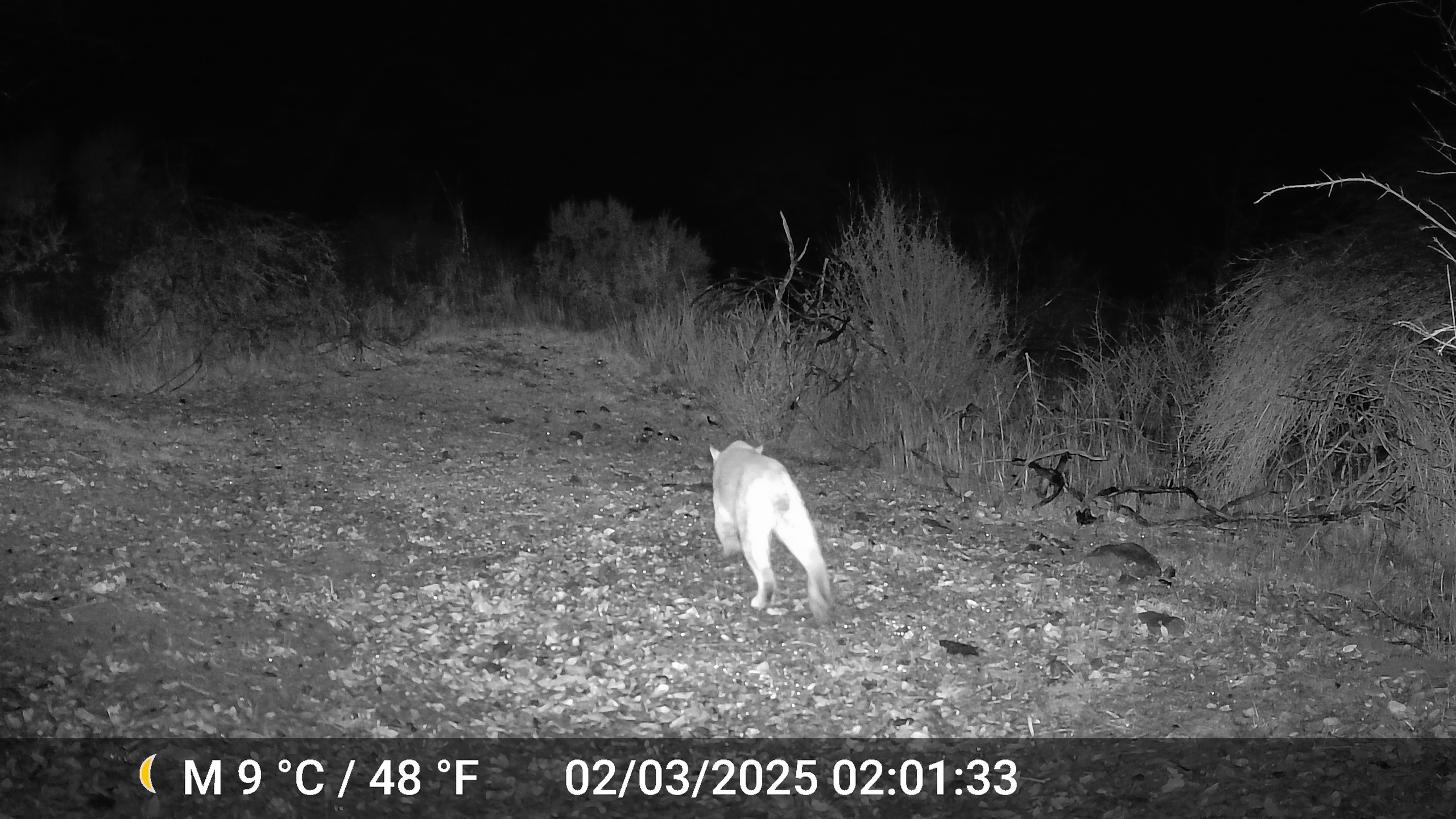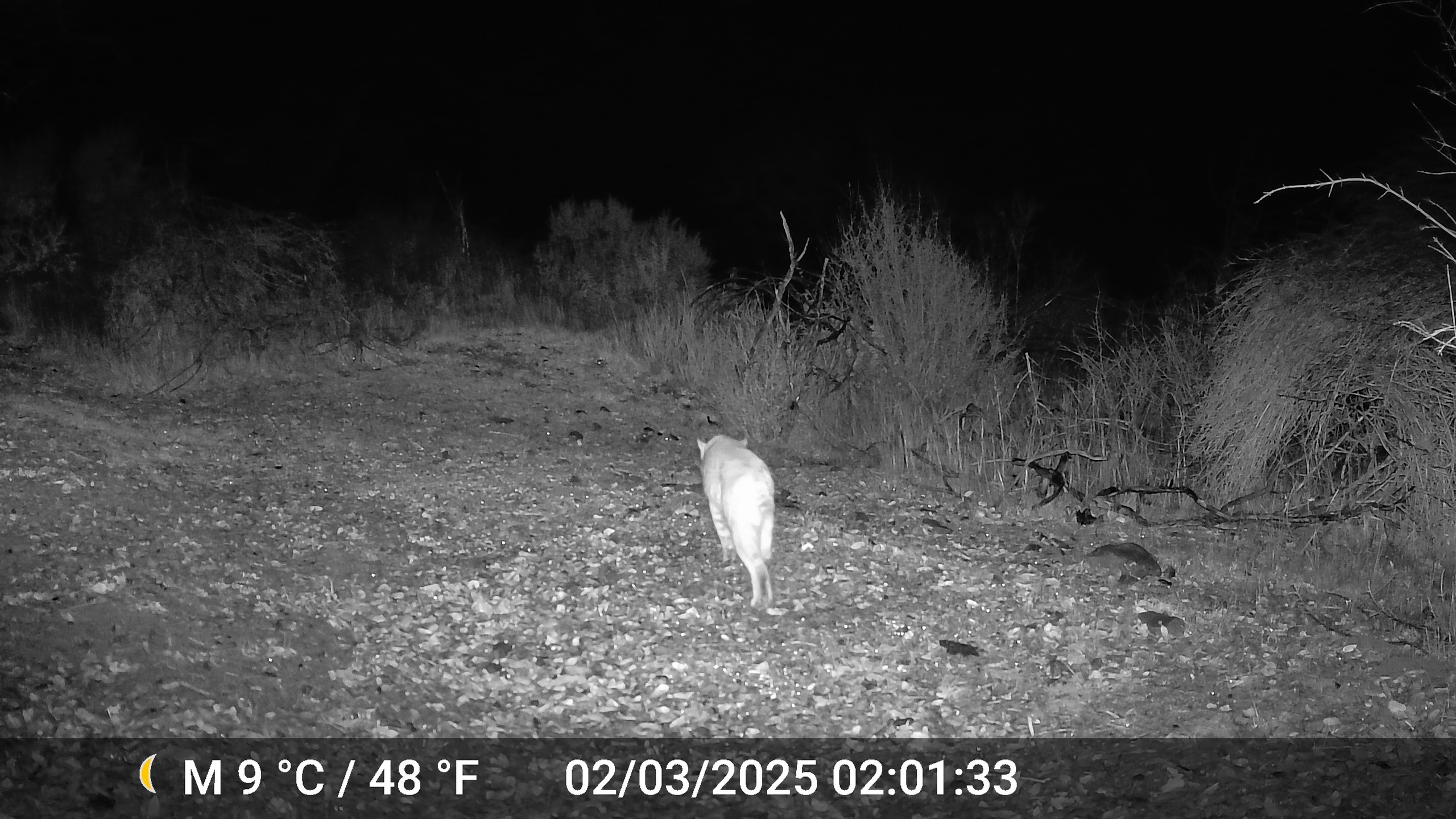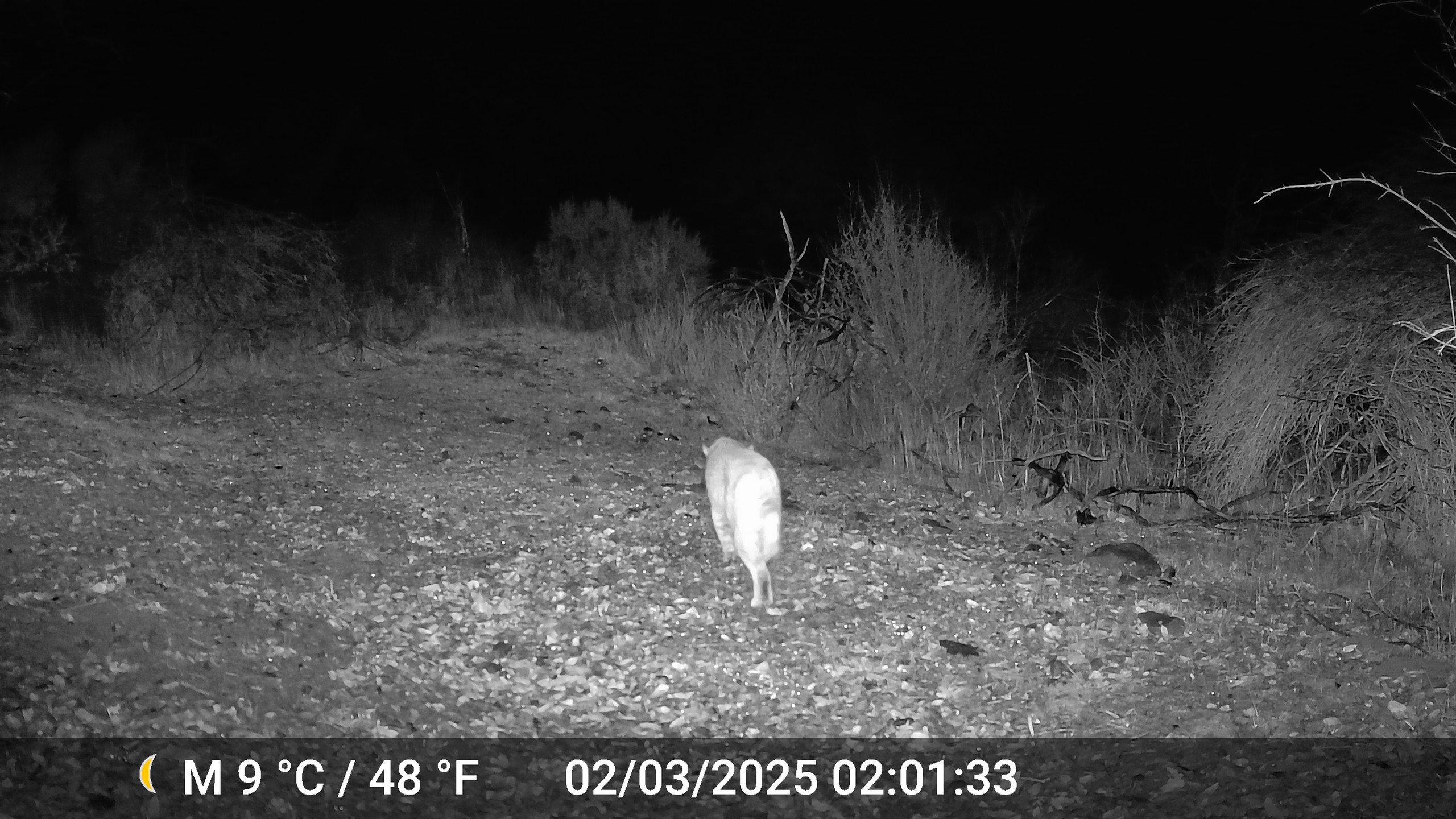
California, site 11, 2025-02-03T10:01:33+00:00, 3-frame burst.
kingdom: Animalia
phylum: Chordata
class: Mammalia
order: Carnivora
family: Felidae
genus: Lynx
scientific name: Lynx rufus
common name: bobcat